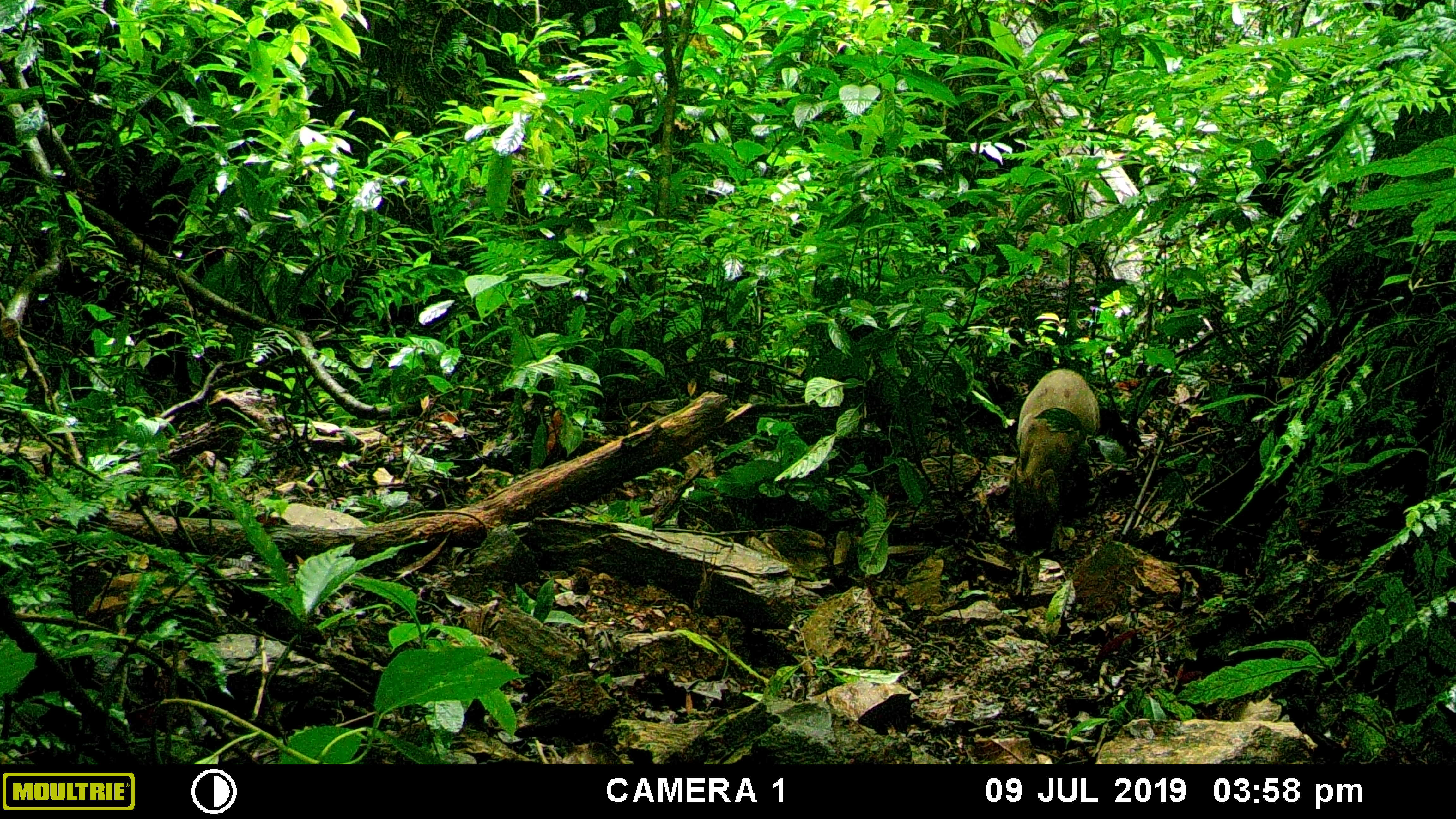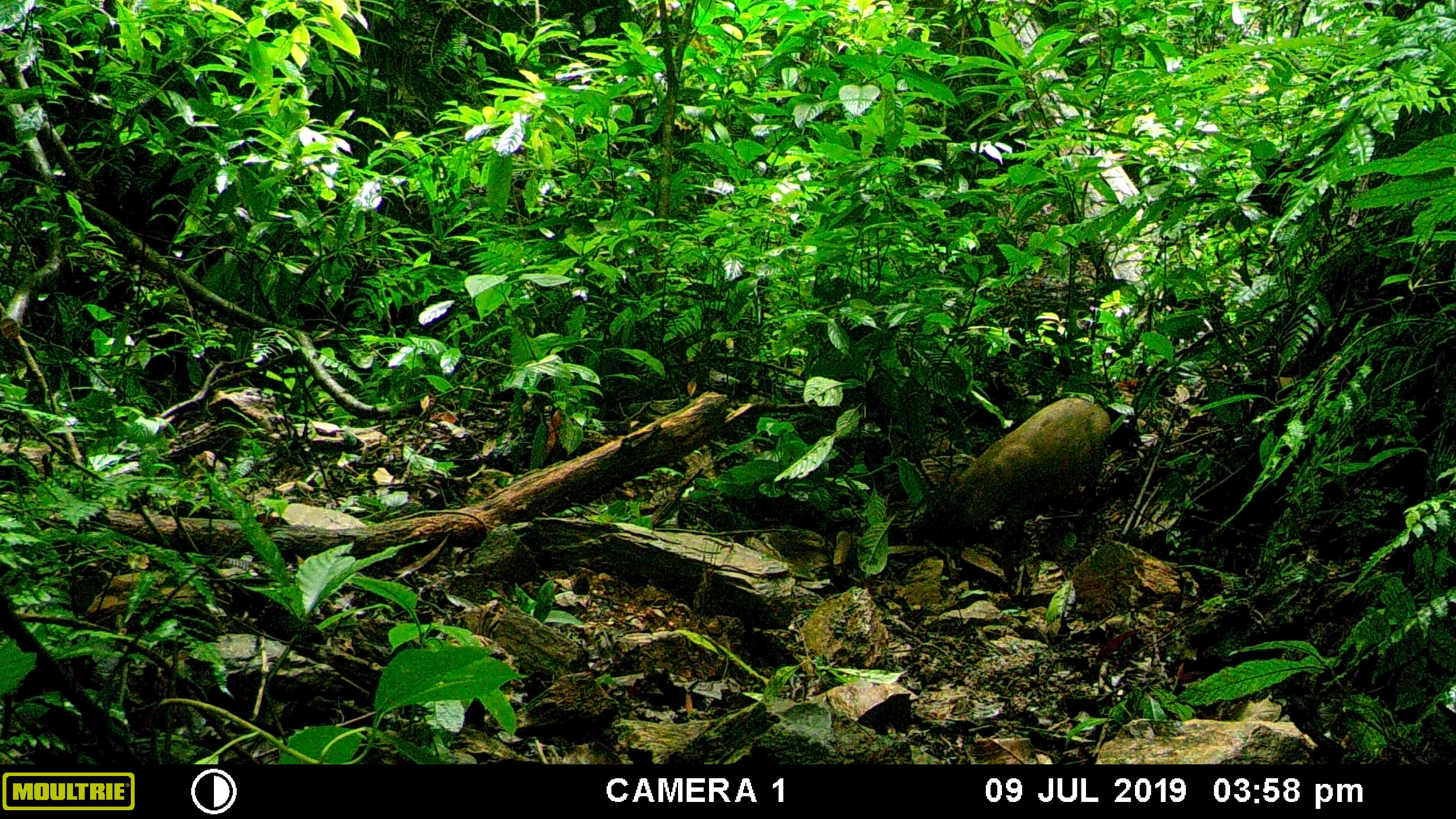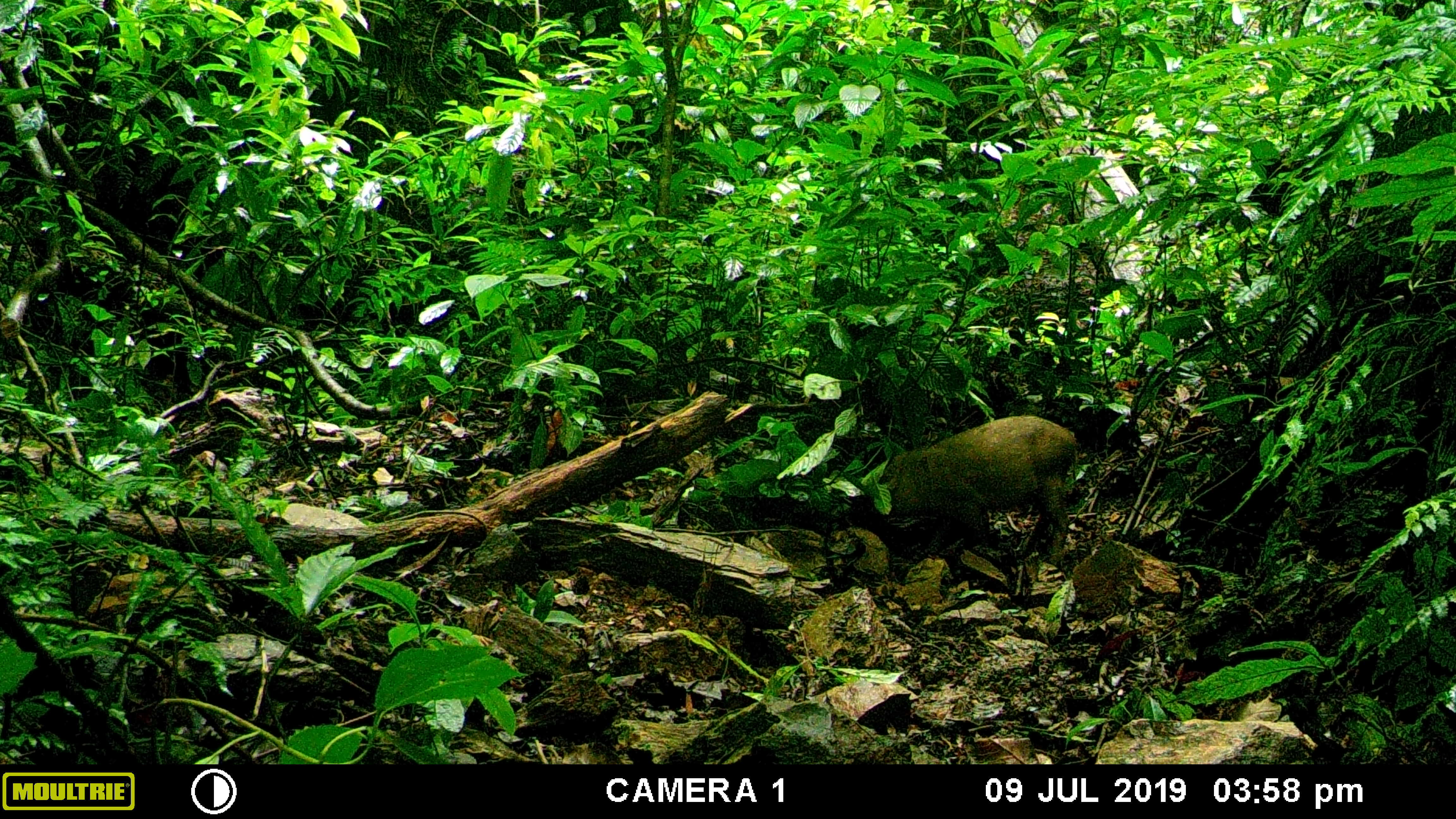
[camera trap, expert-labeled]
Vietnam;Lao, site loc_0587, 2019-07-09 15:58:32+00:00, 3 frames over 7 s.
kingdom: Animalia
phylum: Chordata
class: Mammalia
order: Artiodactyla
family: Suidae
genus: Sus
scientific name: Sus scrofa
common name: eurasian wild pig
Eurasian wild pig (Sus scrofa). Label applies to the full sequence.